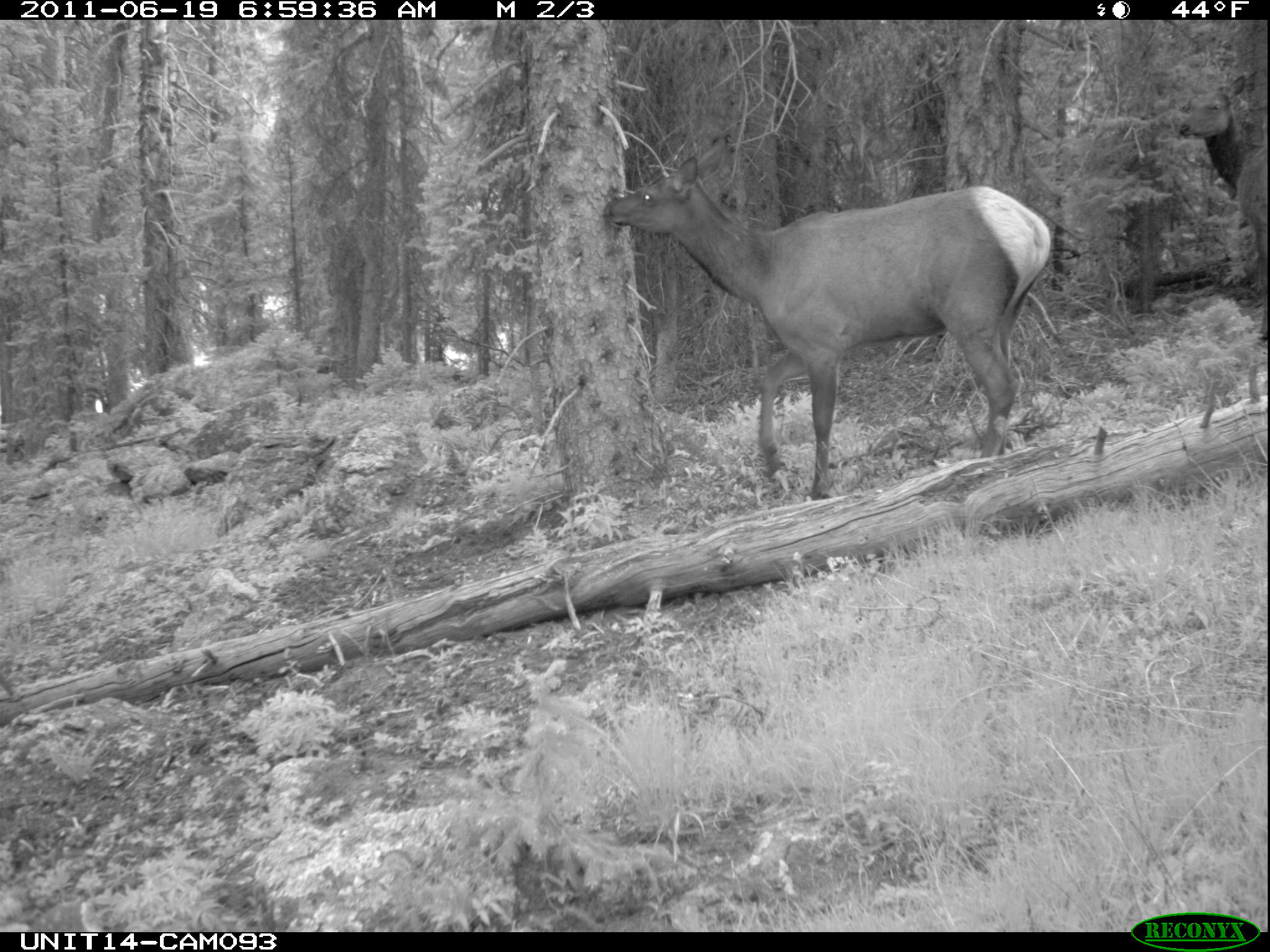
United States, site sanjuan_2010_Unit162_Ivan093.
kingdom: Animalia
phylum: Chordata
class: Mammalia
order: Artiodactyla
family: Cervidae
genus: Cervus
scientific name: Cervus elaphus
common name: red deer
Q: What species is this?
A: Cervus elaphus (red deer).